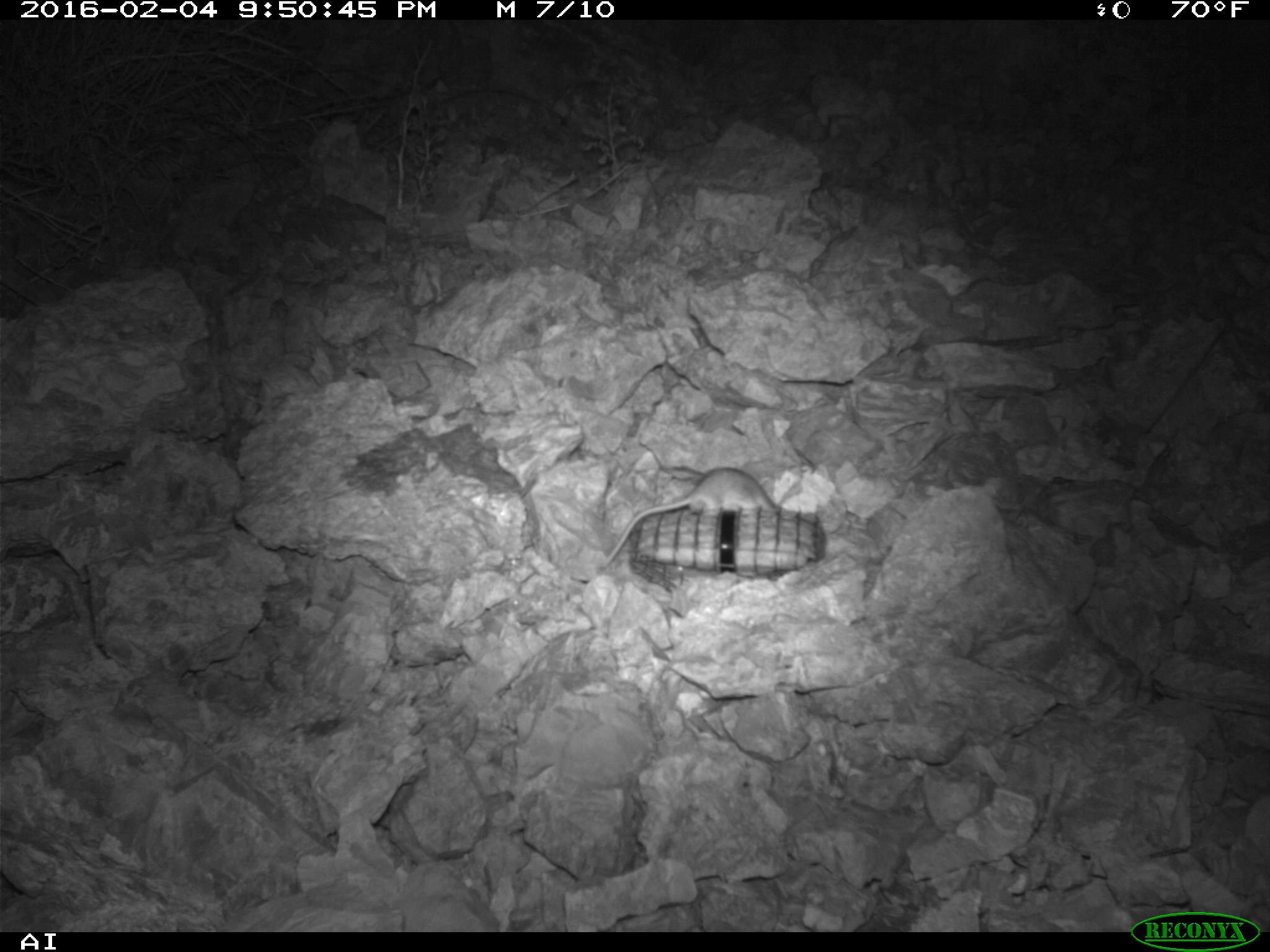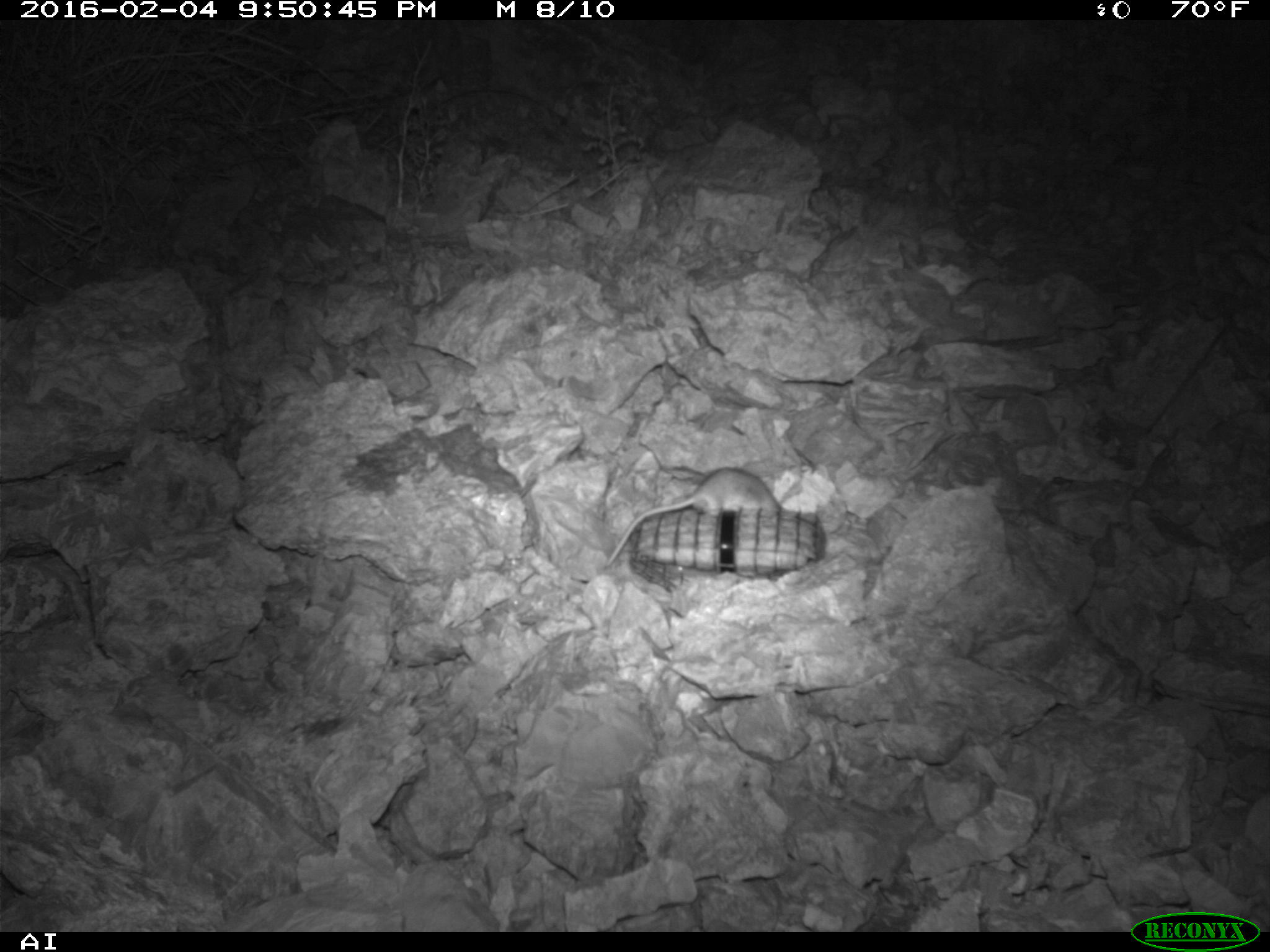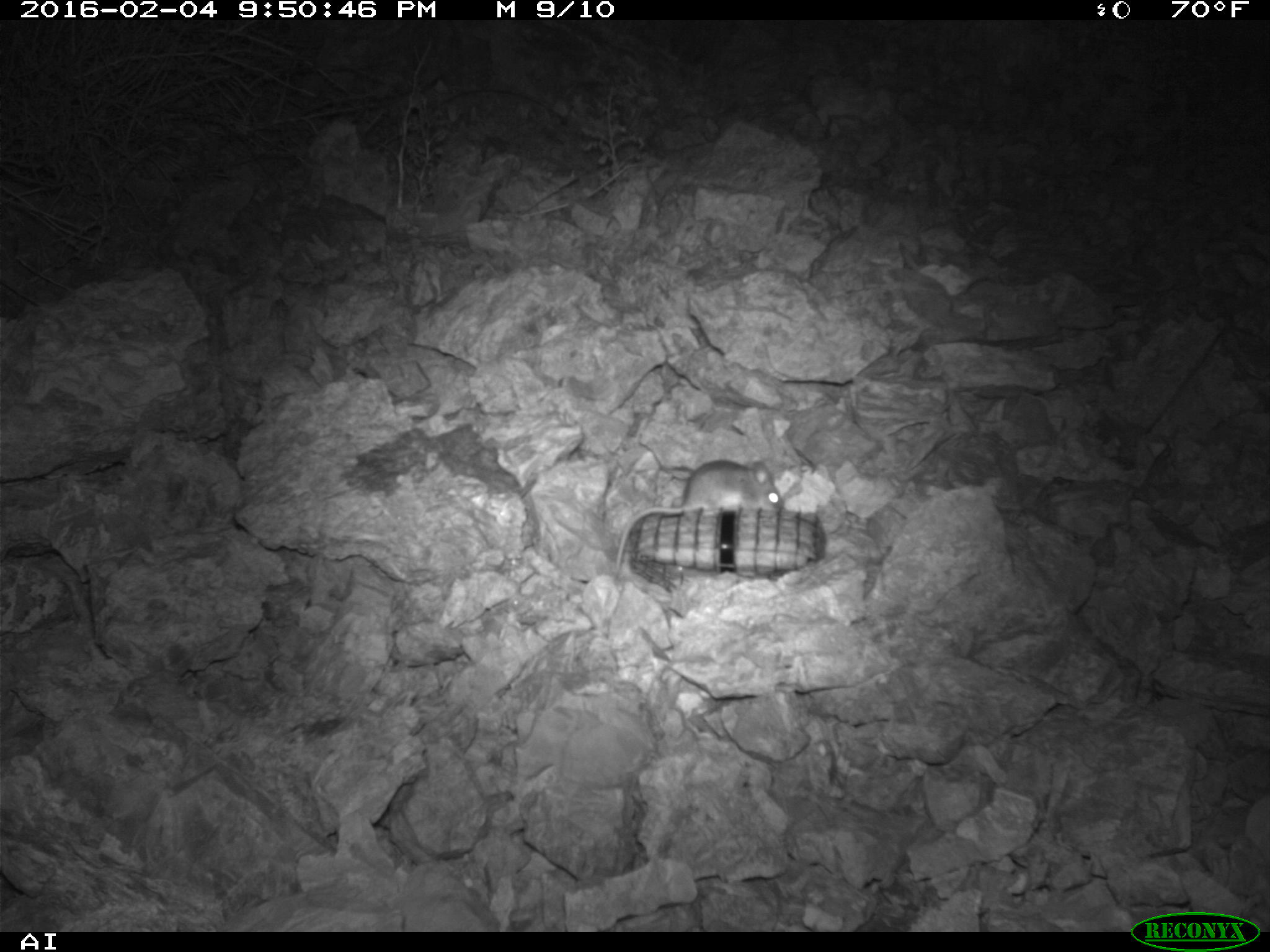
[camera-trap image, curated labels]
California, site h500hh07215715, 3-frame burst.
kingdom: Animalia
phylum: Chordata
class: Mammalia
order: Rodentia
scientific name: Rodentia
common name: rodent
Rodent (Rodentia).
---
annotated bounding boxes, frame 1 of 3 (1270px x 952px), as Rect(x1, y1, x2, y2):
rodent: Rect(596, 467, 775, 572)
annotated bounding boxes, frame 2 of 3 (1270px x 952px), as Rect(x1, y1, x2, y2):
rodent: Rect(606, 467, 781, 565)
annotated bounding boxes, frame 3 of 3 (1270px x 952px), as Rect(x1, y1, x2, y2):
rodent: Rect(613, 457, 784, 577)